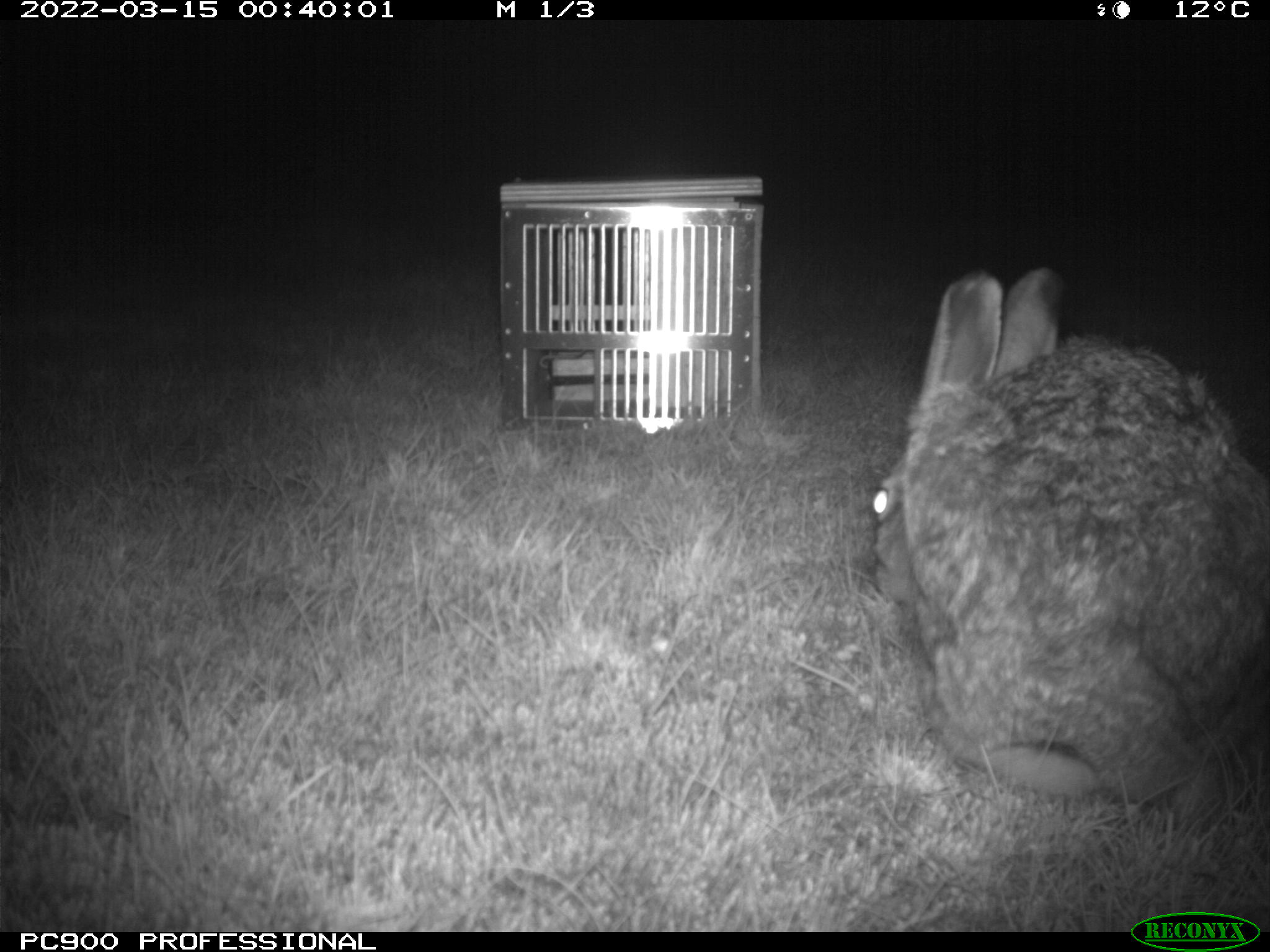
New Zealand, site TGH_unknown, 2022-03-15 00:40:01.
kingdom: Animalia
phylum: Chordata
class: Mammalia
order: Lagomorpha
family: Leporidae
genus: Lepus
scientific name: Lepus europaeus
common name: brown hare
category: hare